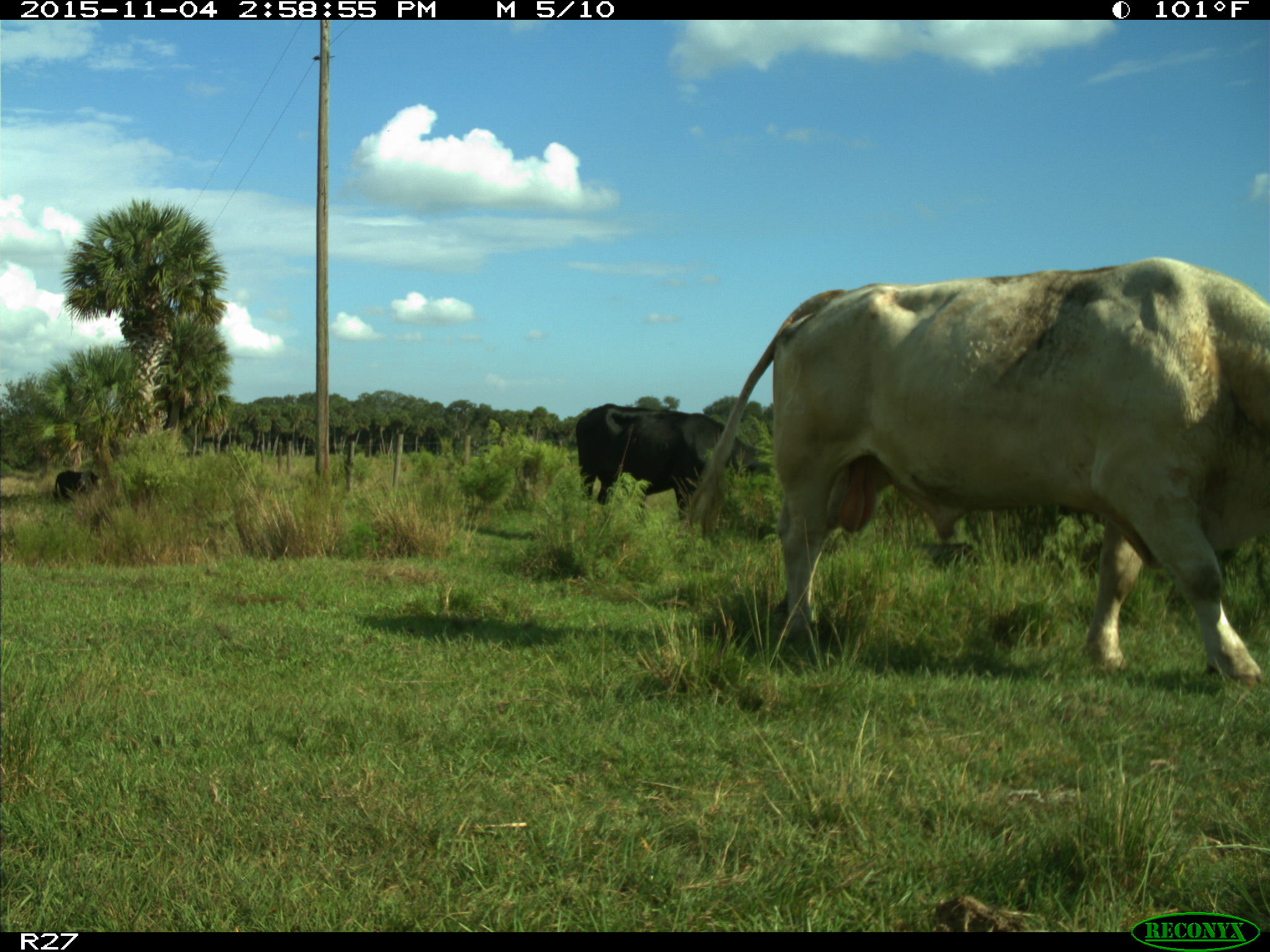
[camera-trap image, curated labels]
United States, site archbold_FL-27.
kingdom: Animalia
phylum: Chordata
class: Mammalia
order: Artiodactyla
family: Bovidae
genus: Bos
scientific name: Bos taurus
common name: domestic cow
Bos taurus (domestic cow).